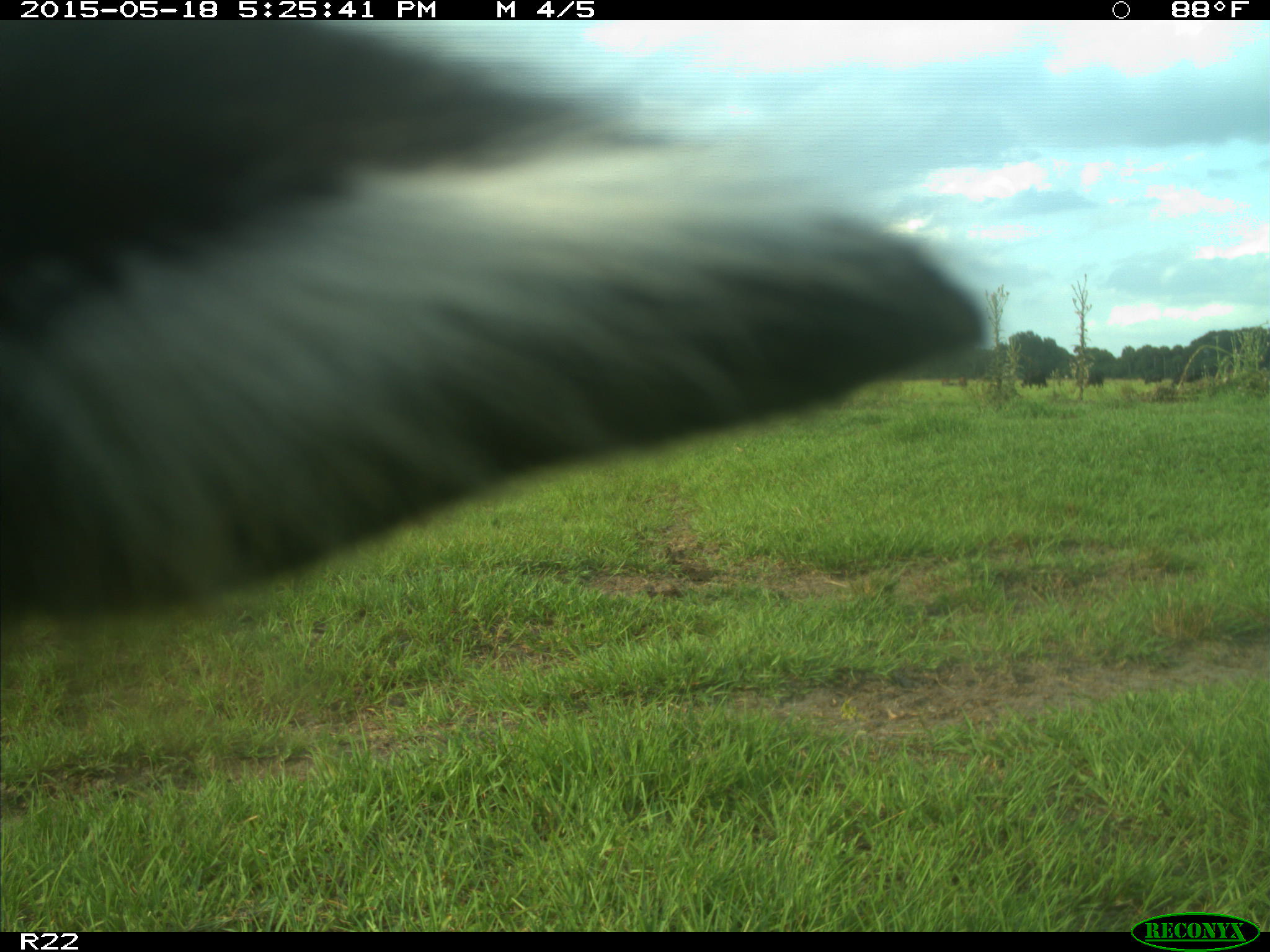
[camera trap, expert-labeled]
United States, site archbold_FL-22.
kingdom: Animalia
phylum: Chordata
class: Mammalia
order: Artiodactyla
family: Bovidae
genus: Bos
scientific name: Bos taurus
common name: domestic cow